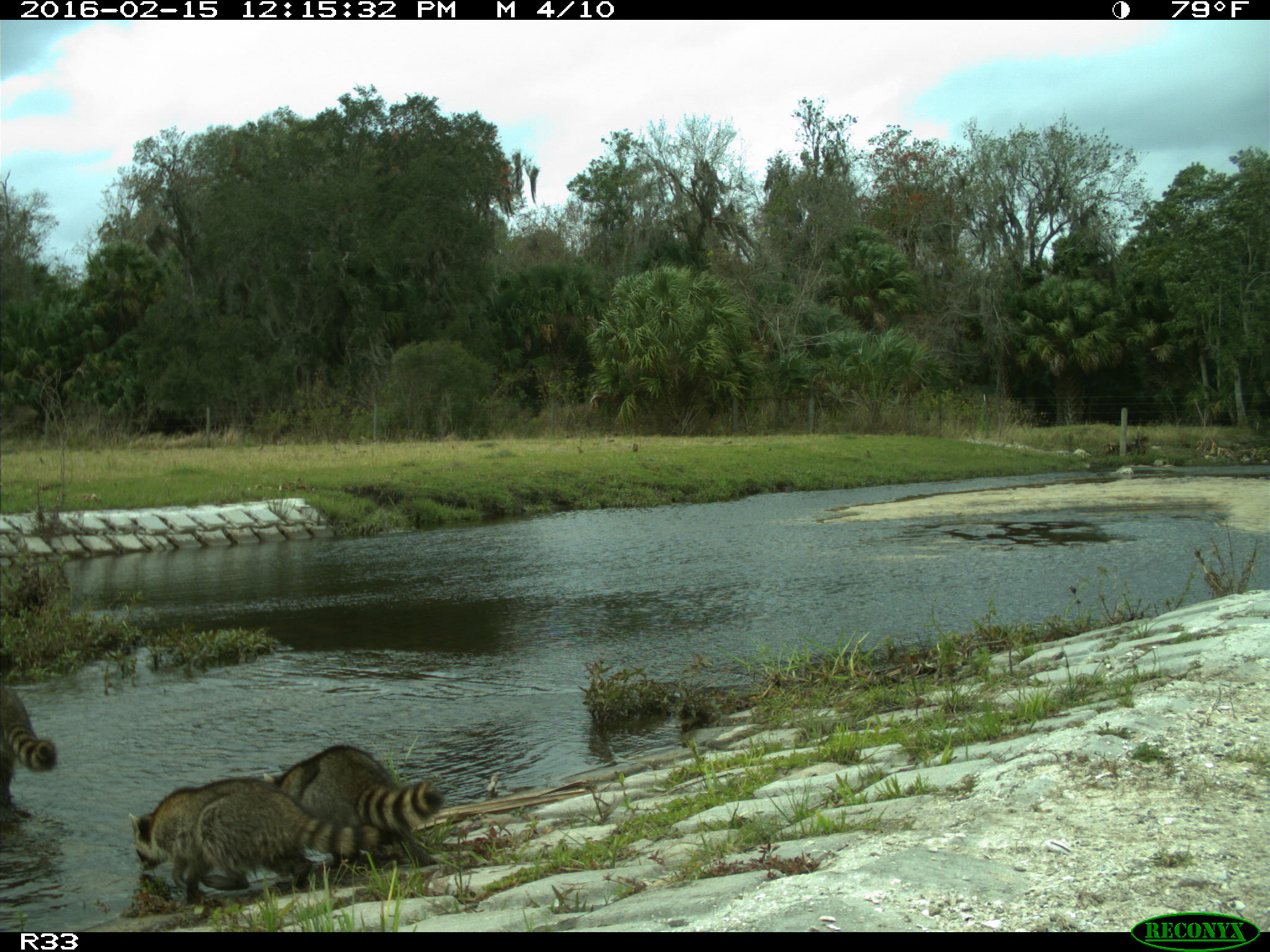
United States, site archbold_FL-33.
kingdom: Animalia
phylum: Chordata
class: Mammalia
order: Carnivora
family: Procyonidae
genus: Procyon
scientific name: Procyon lotor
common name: common raccoon